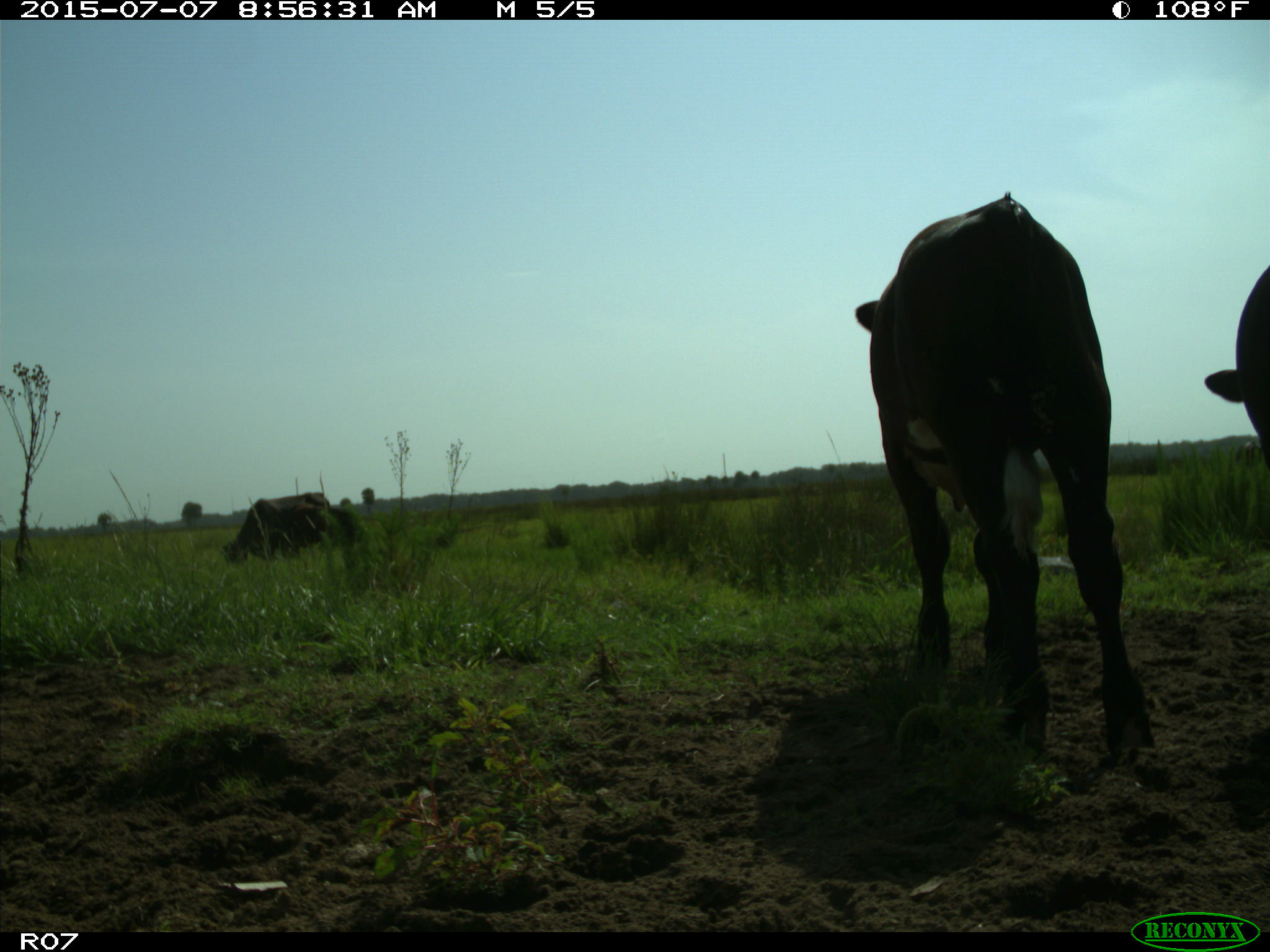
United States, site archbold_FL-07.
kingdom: Animalia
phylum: Chordata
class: Mammalia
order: Artiodactyla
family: Bovidae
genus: Bos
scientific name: Bos taurus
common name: domestic cow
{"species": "Bos taurus (domestic cow)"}